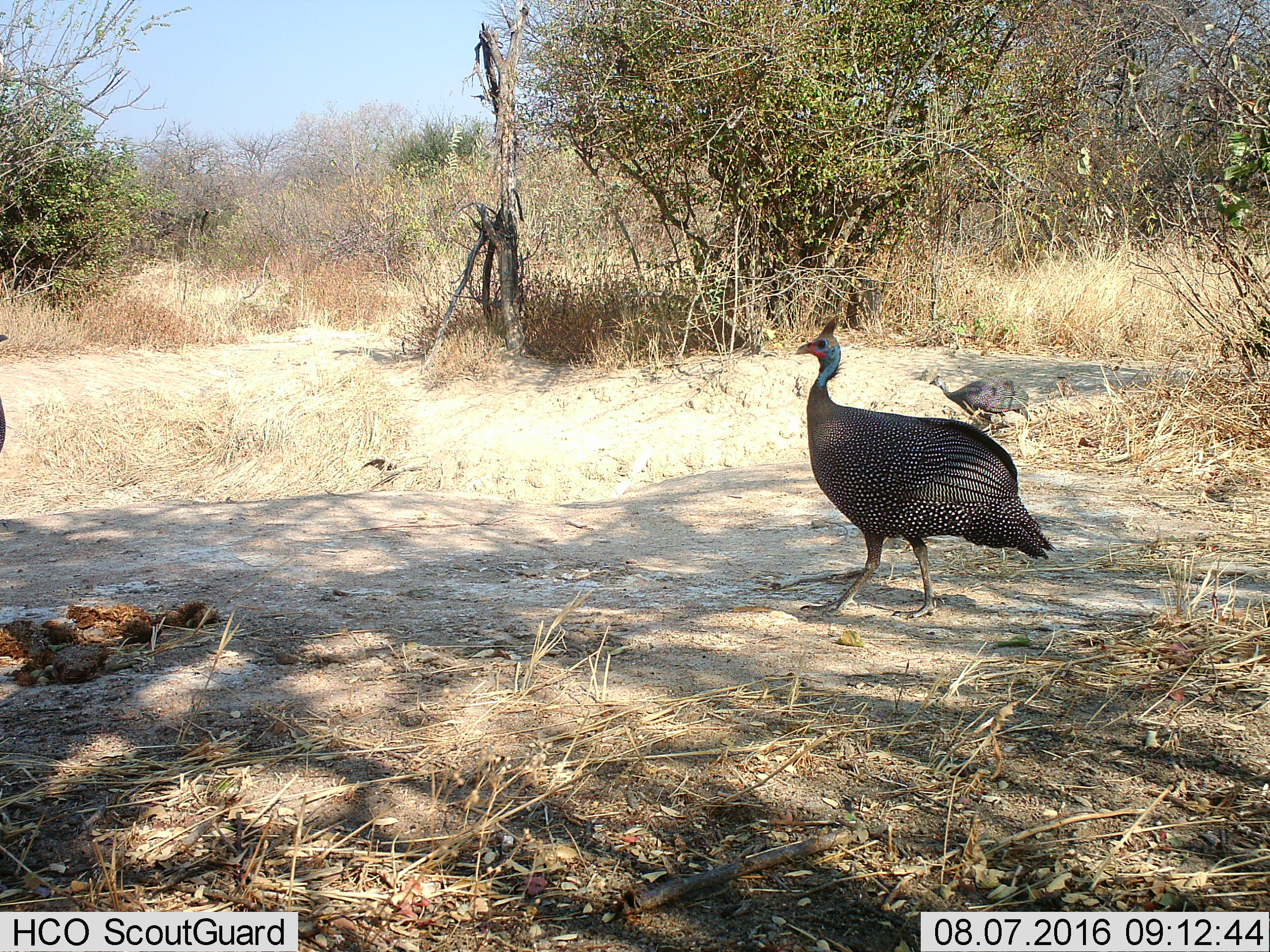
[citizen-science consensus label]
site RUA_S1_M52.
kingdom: Animalia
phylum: Chordata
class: Aves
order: Galliformes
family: Numididae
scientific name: Numididae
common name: guineafowl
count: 2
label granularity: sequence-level